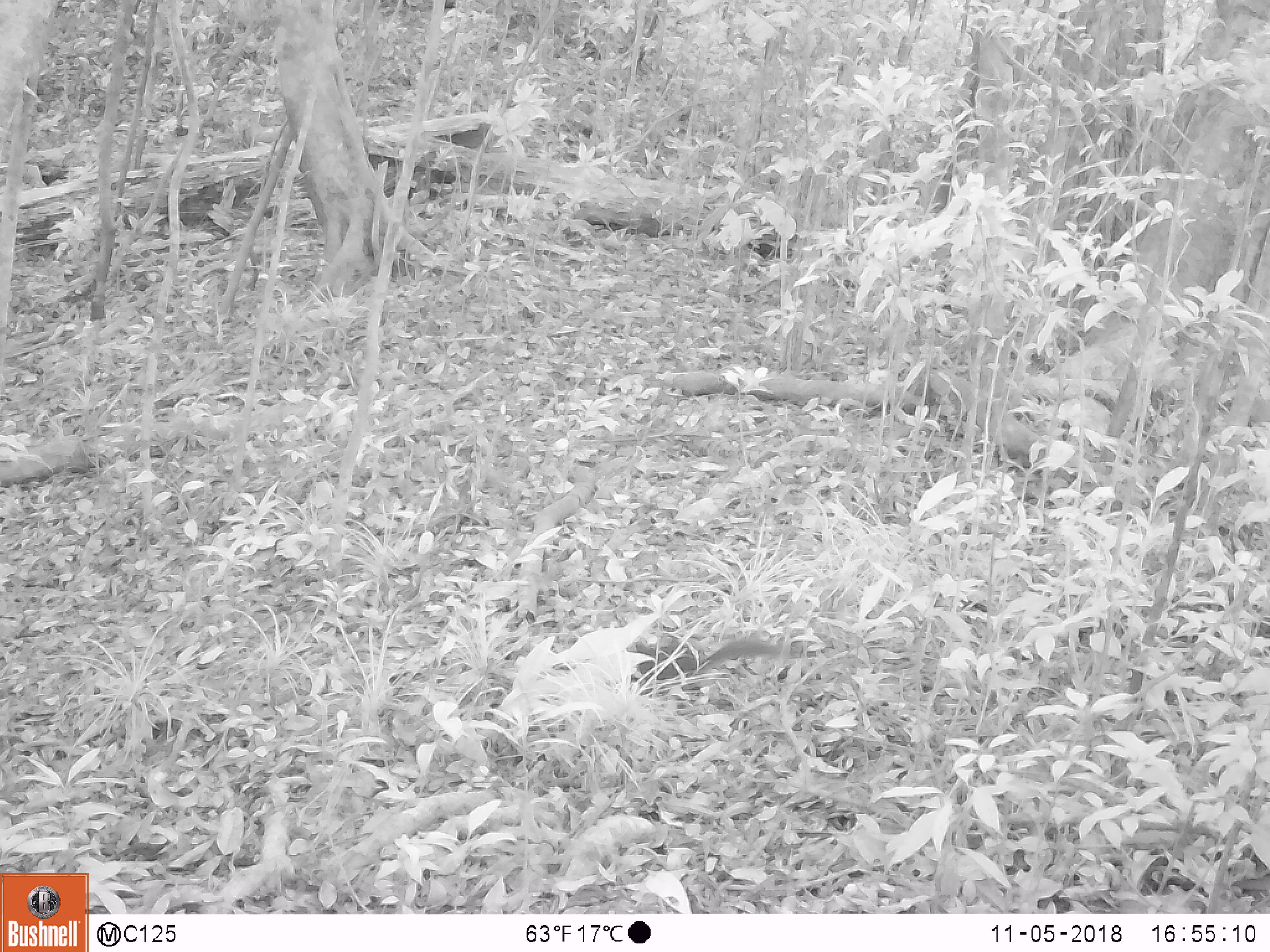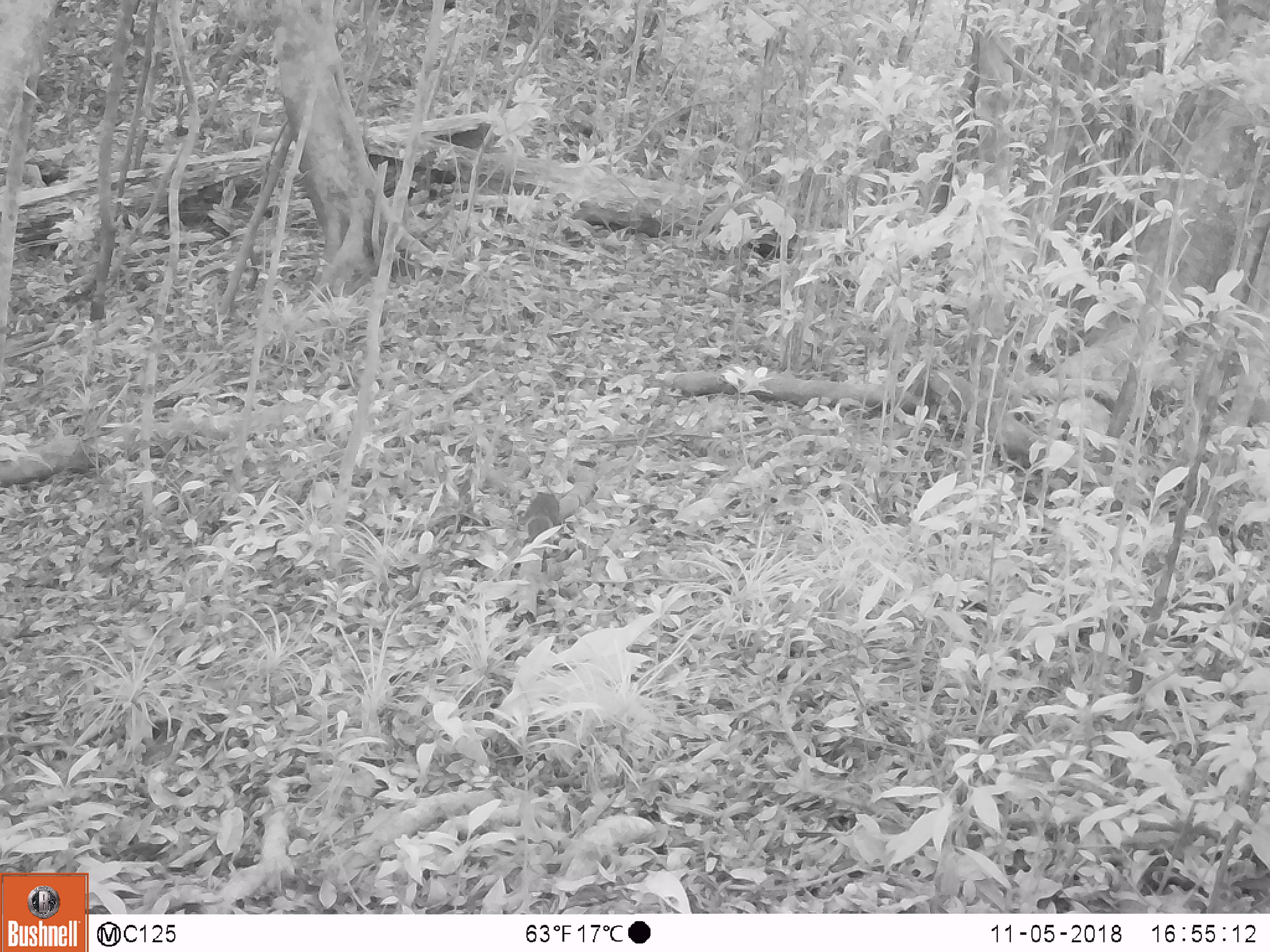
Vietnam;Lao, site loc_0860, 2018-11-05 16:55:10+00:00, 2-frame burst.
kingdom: Animalia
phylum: Chordata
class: Mammalia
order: Rodentia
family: Sciuridae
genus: Dremomys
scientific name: Dremomys rufigenis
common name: red-cheeked squirrel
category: red cheeked squirrel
Red cheeked squirrel (red-cheeked squirrel) (Dremomys rufigenis). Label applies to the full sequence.